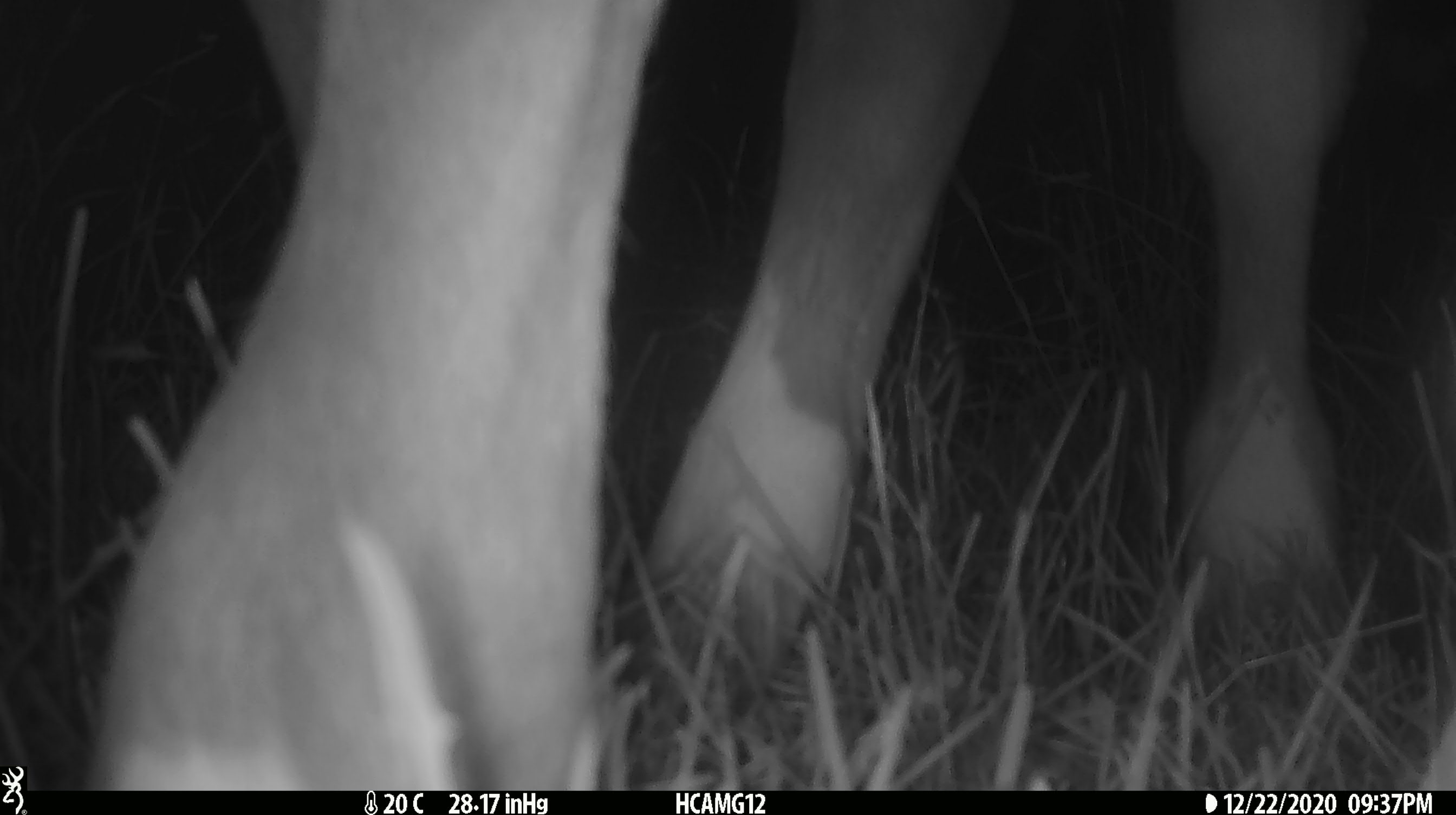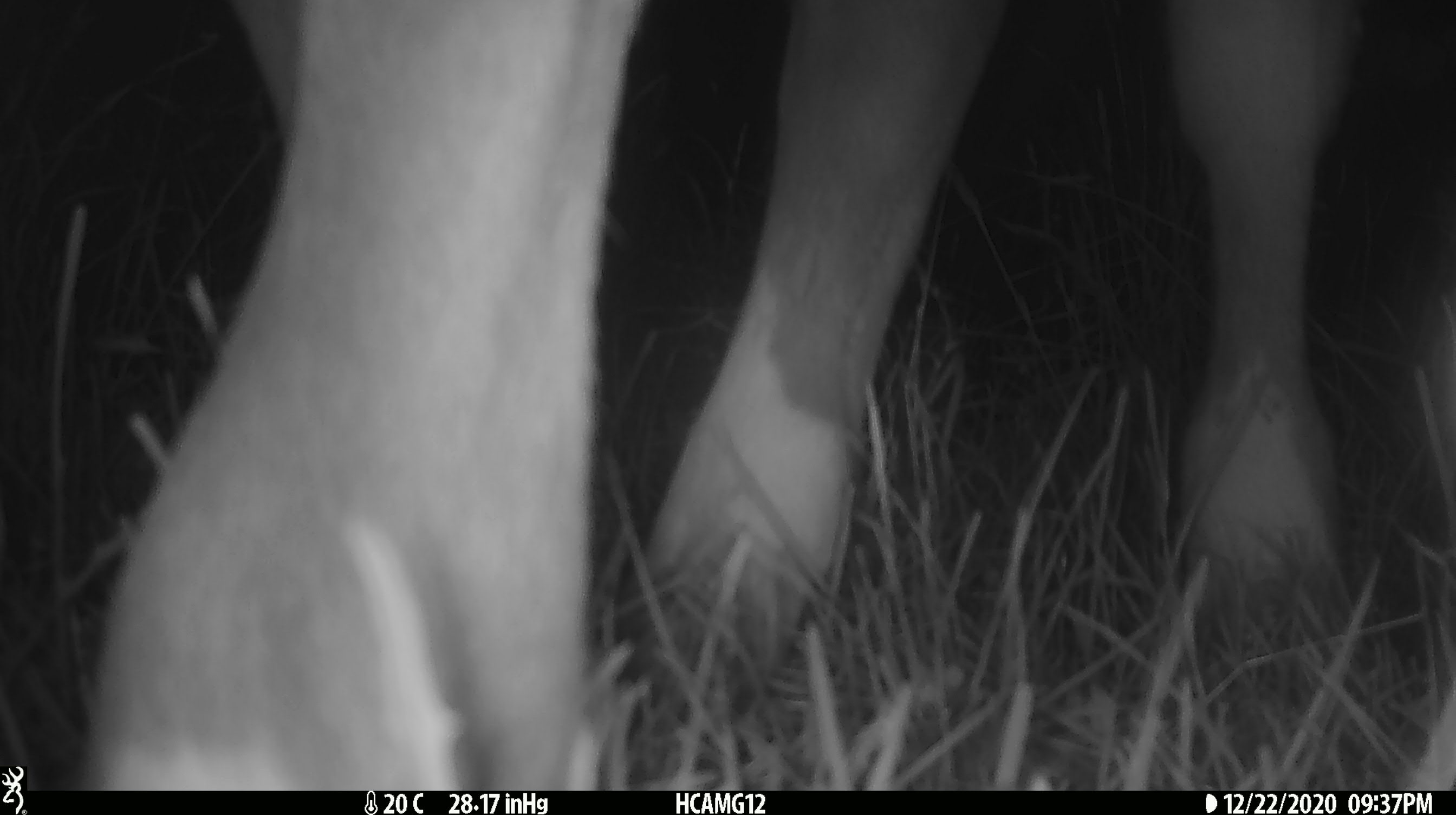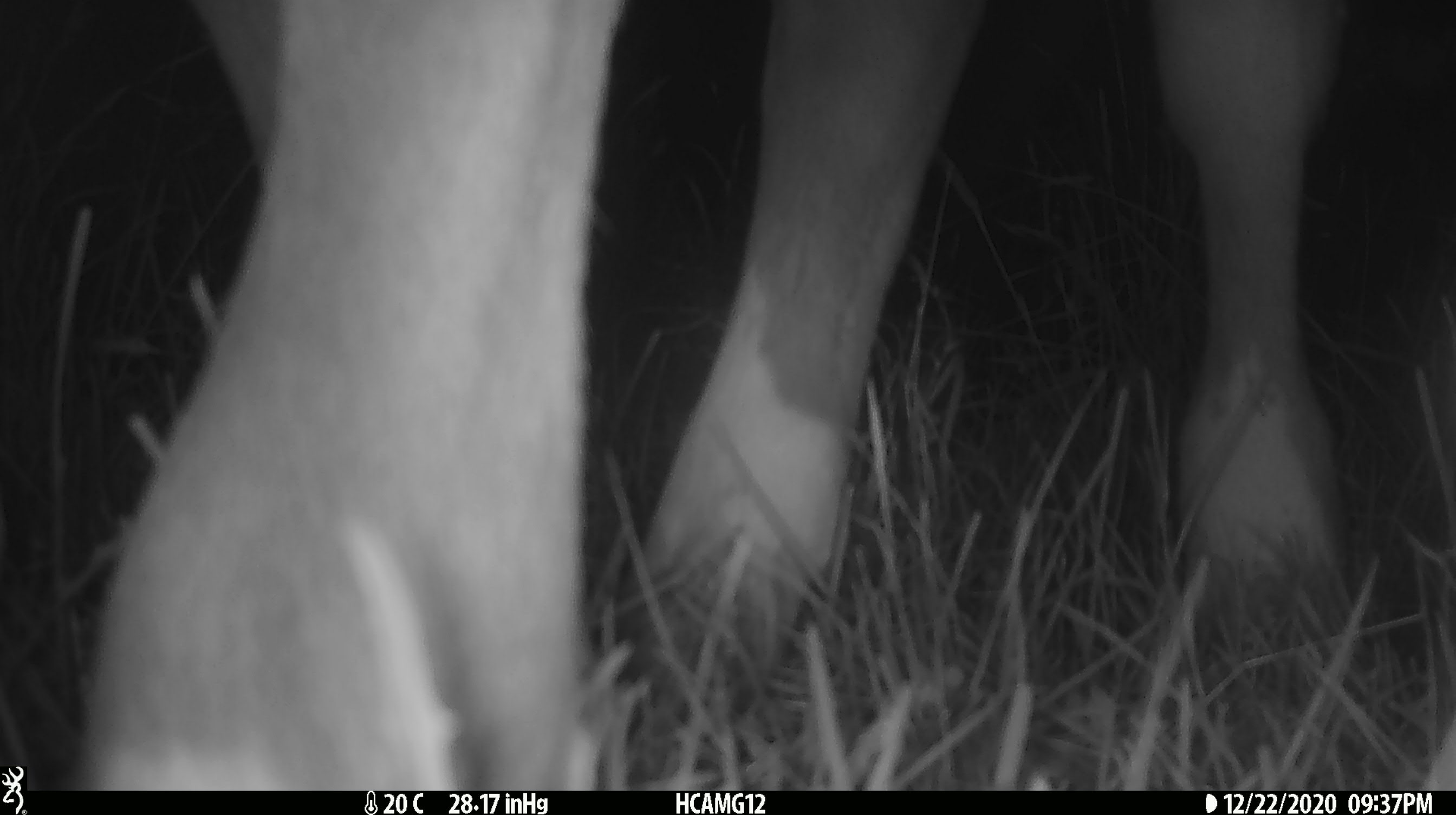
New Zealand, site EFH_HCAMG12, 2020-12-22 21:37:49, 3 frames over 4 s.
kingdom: Animalia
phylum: Chordata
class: Mammalia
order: Artiodactyla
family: Bovidae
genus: Bos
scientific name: Bos taurus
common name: domestic cow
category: cow